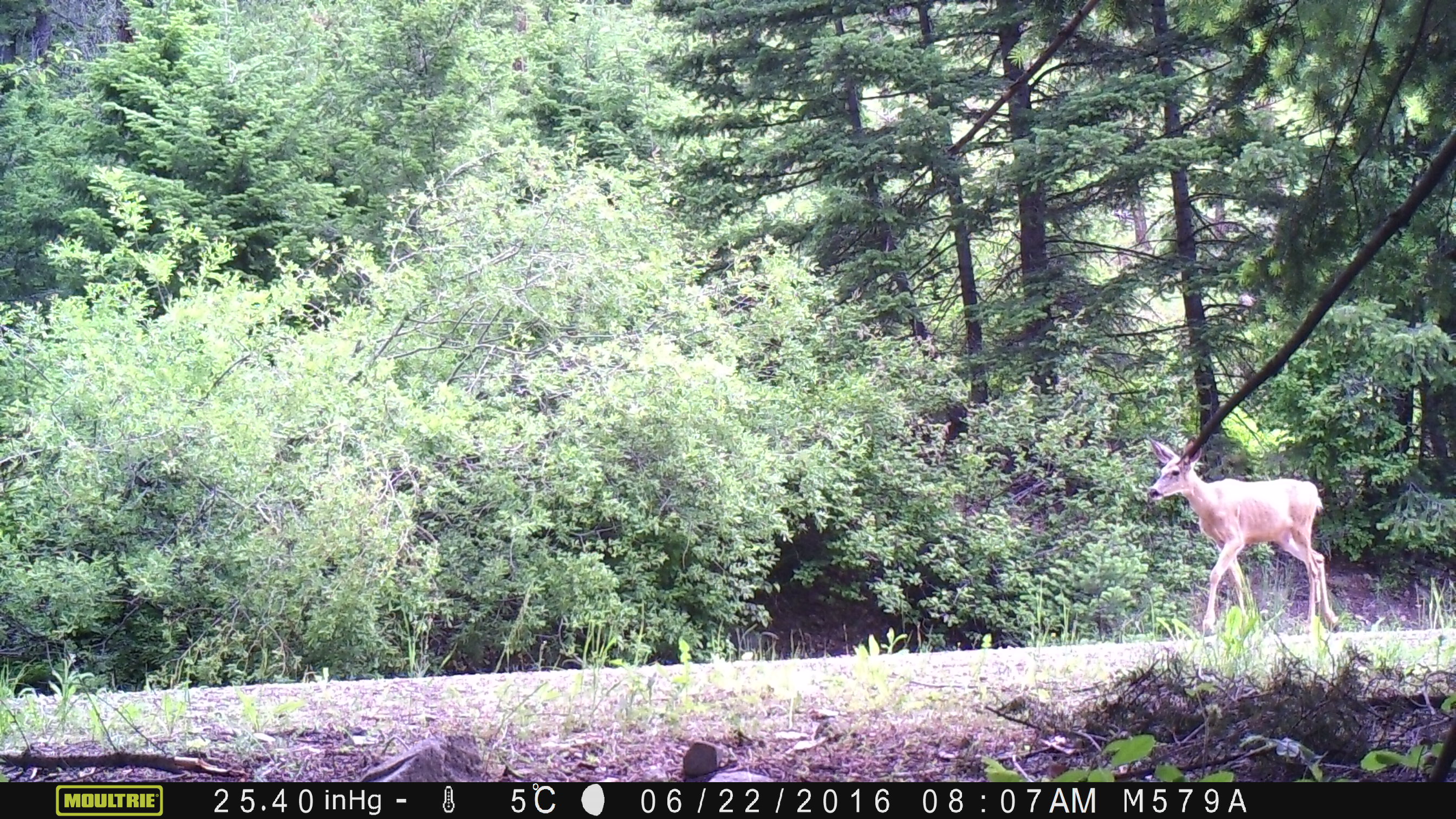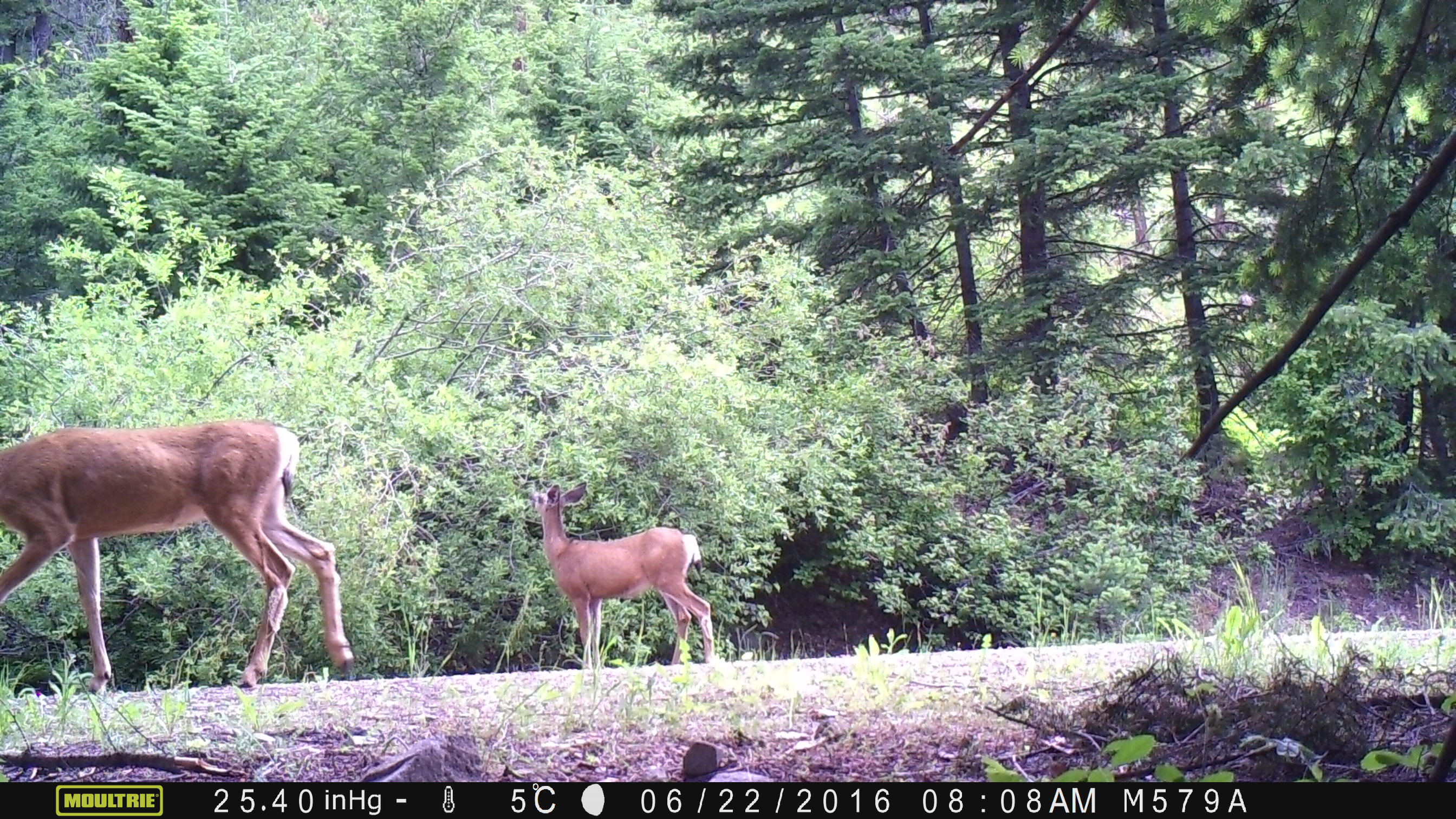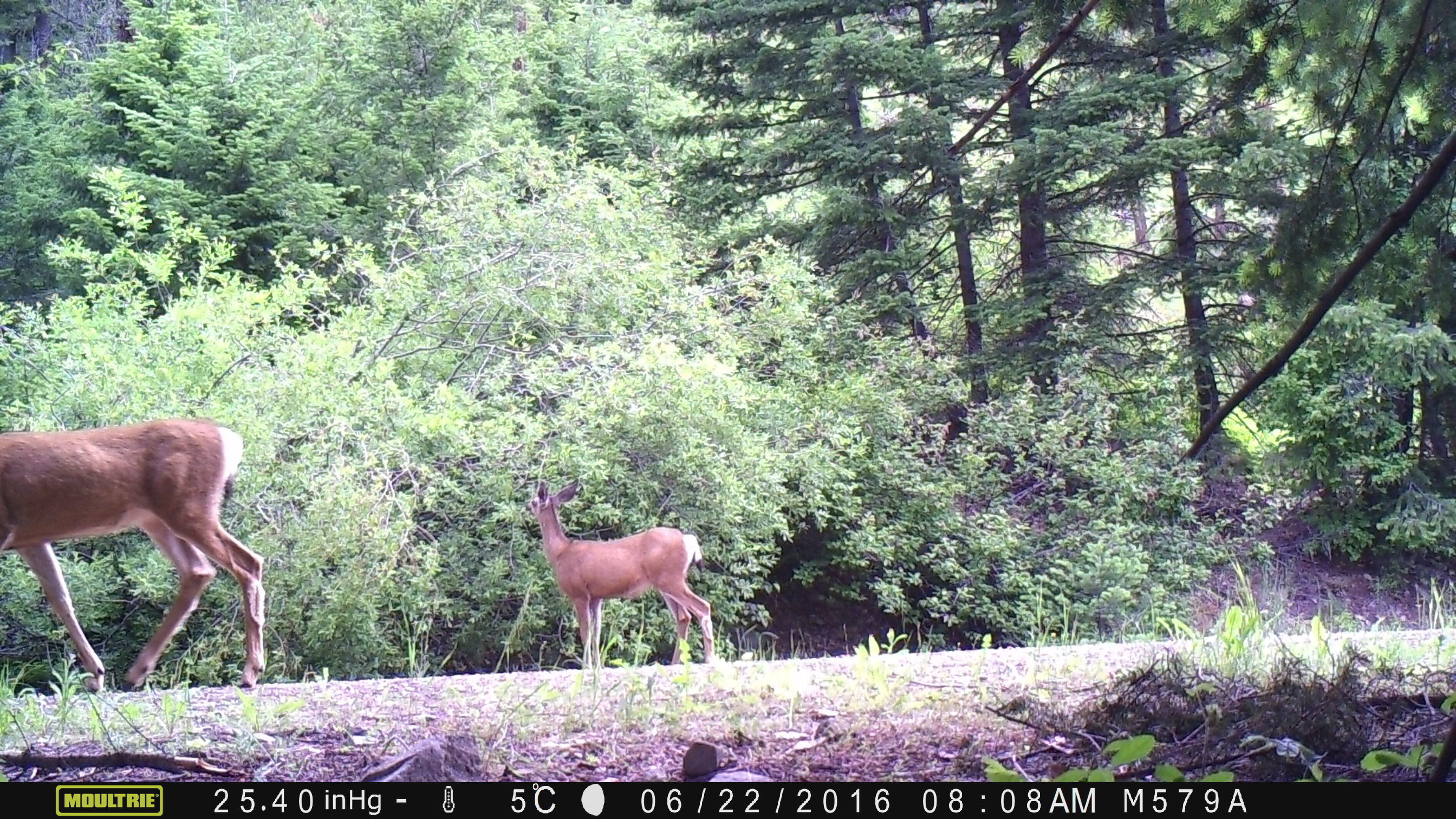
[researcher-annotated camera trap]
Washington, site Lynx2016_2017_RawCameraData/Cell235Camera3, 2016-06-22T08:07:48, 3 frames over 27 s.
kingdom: Animalia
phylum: Chordata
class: Mammalia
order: Artiodactyla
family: Cervidae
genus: Odocoileus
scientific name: Odocoileus hemionus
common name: mule deer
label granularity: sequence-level